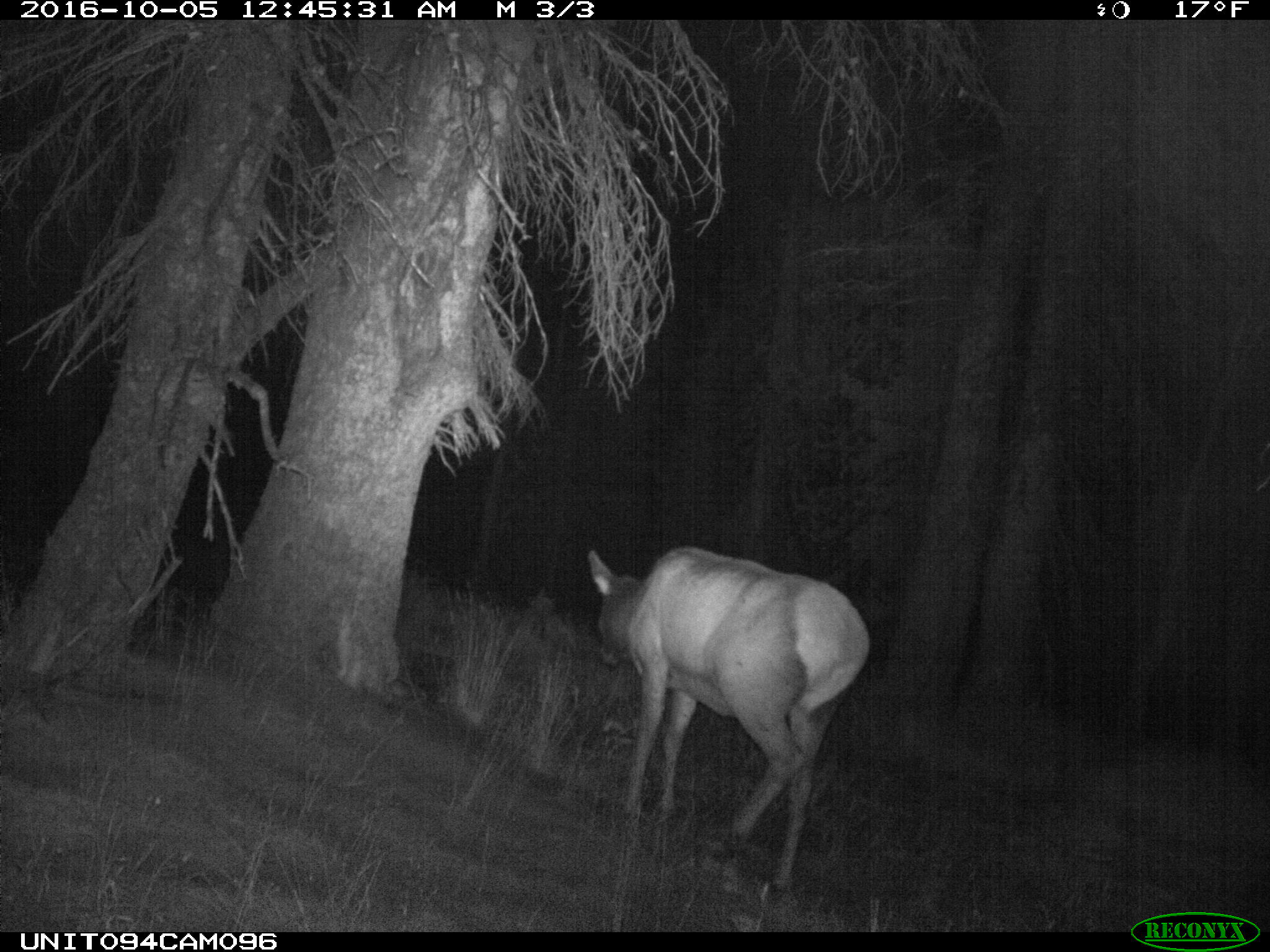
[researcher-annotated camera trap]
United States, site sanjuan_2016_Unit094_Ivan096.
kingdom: Animalia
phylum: Chordata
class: Mammalia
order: Artiodactyla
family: Cervidae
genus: Cervus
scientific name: Cervus elaphus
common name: red deer